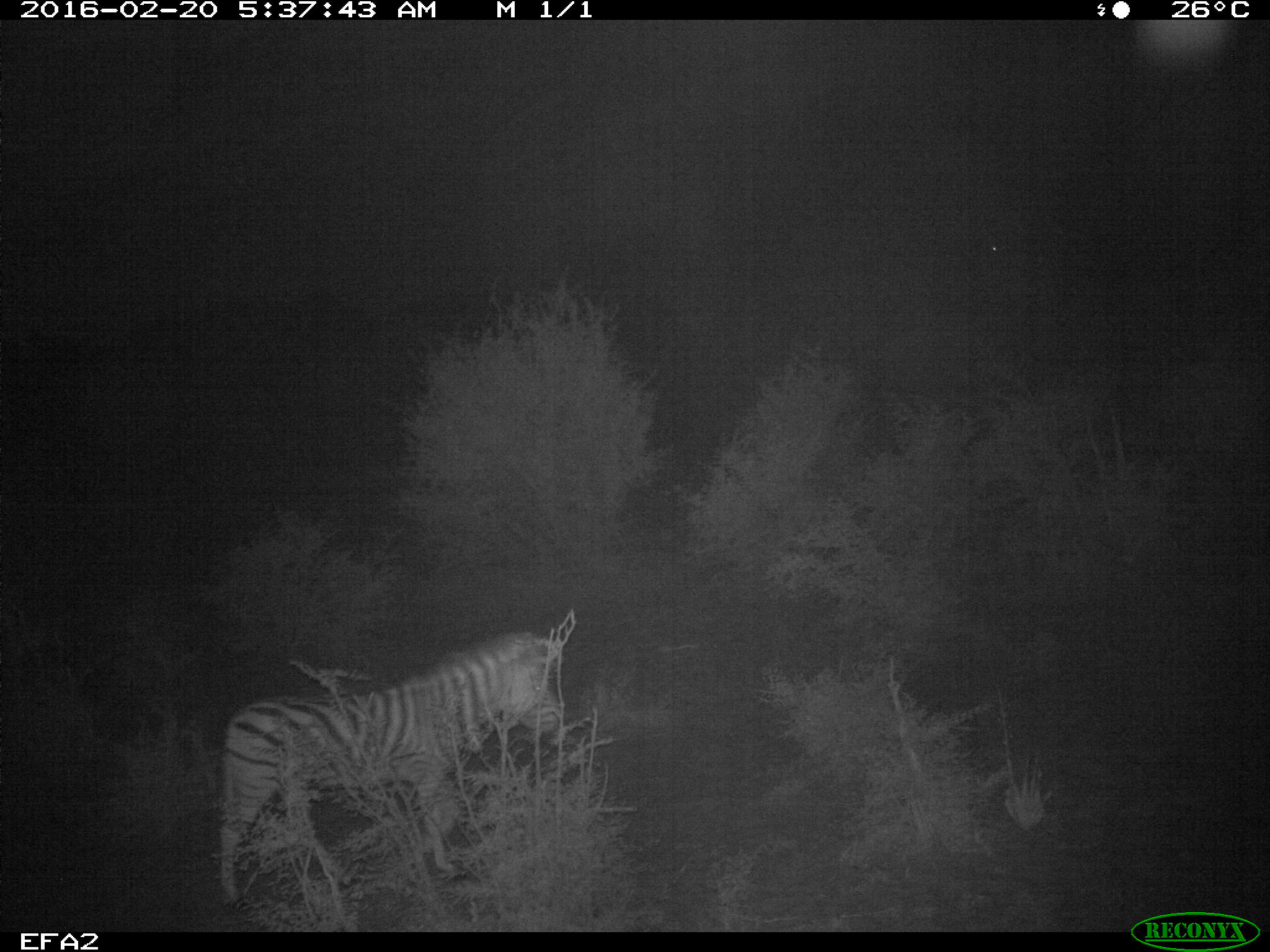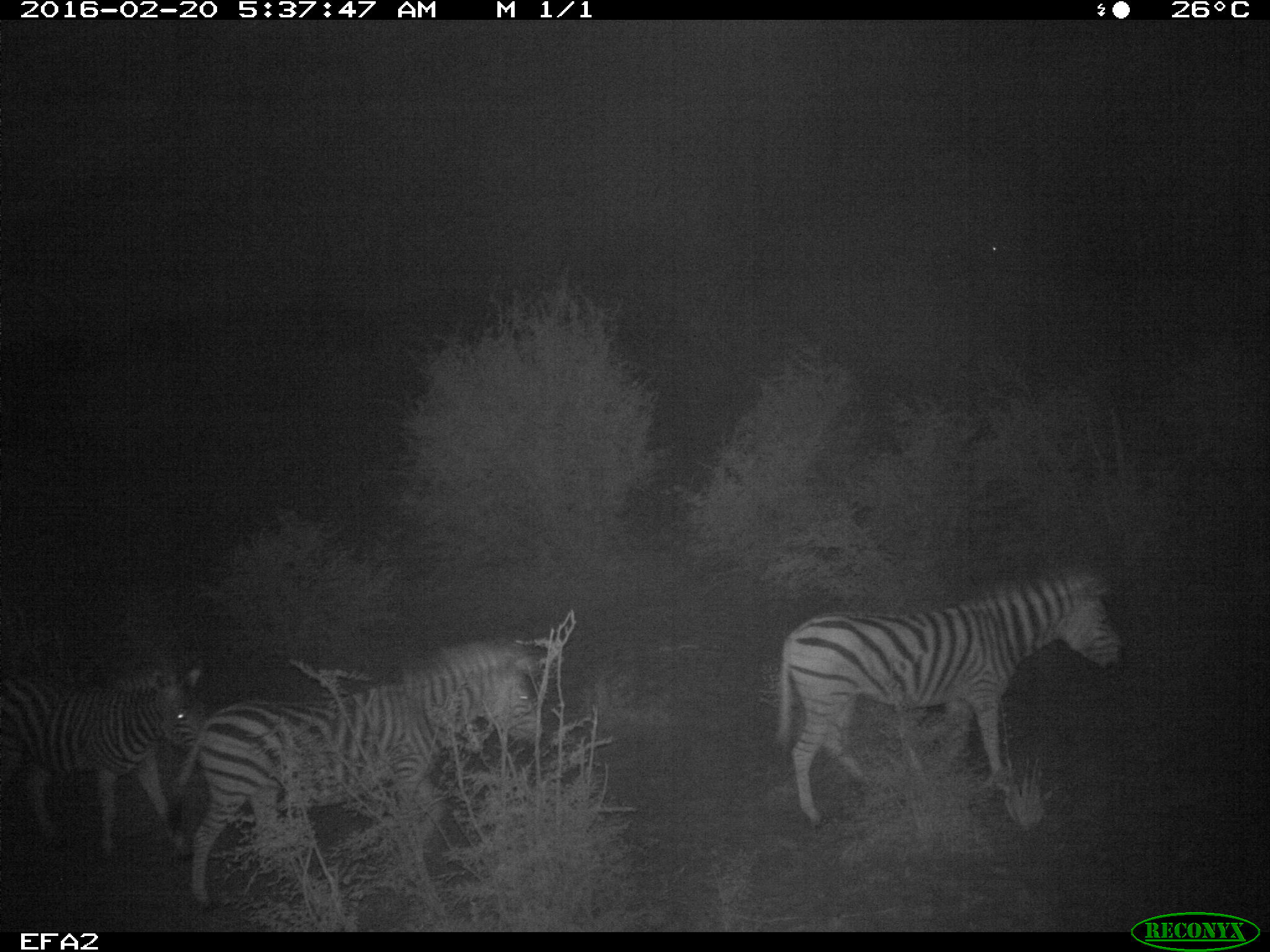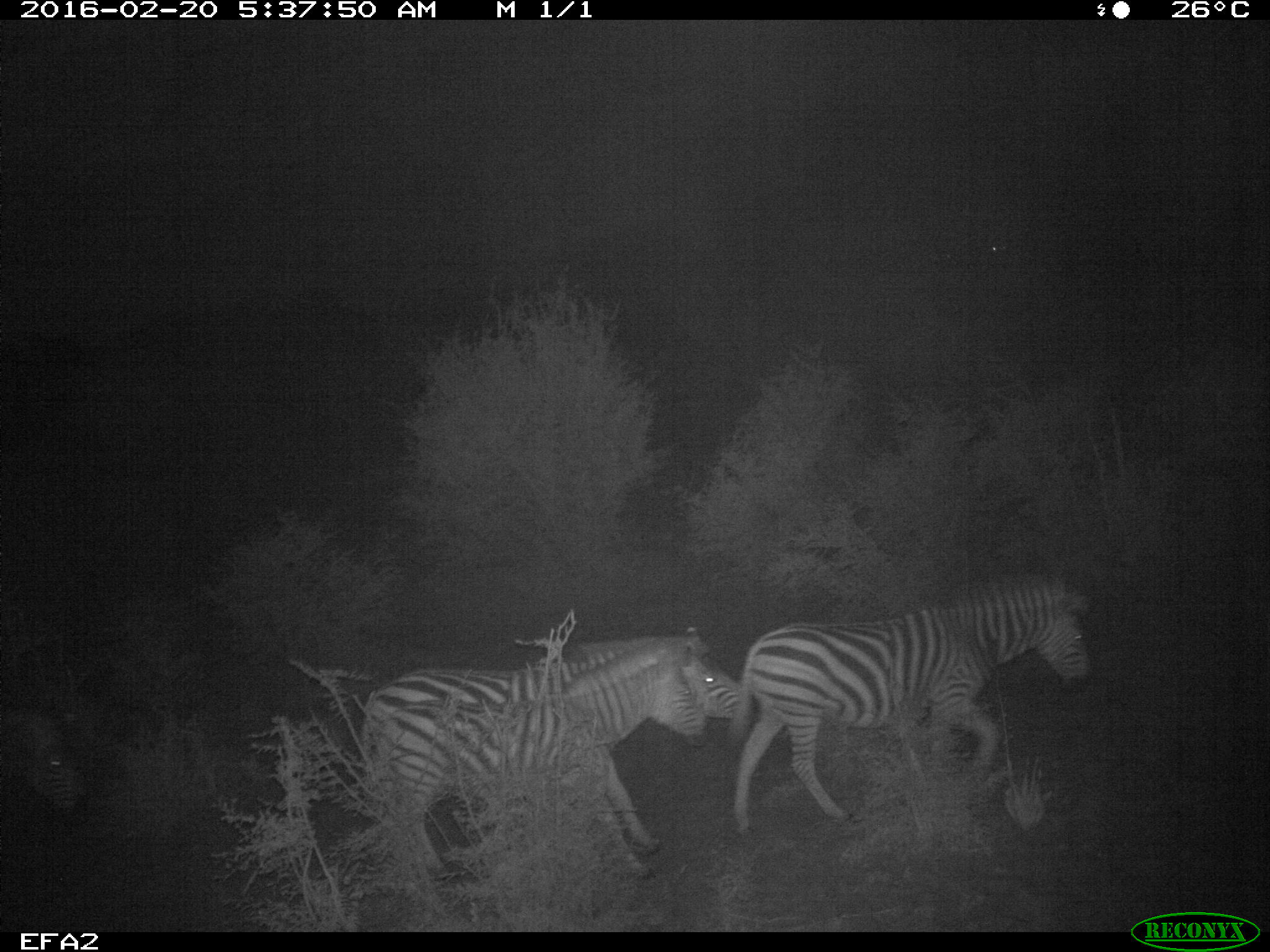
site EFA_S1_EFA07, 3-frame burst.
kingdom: Animalia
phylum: Chordata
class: Mammalia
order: Perissodactyla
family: Equidae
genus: Equus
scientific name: Equus quagga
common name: plains zebra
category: zebraplains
Zebraplains (plains zebra) (Equus quagga), count 3. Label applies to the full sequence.